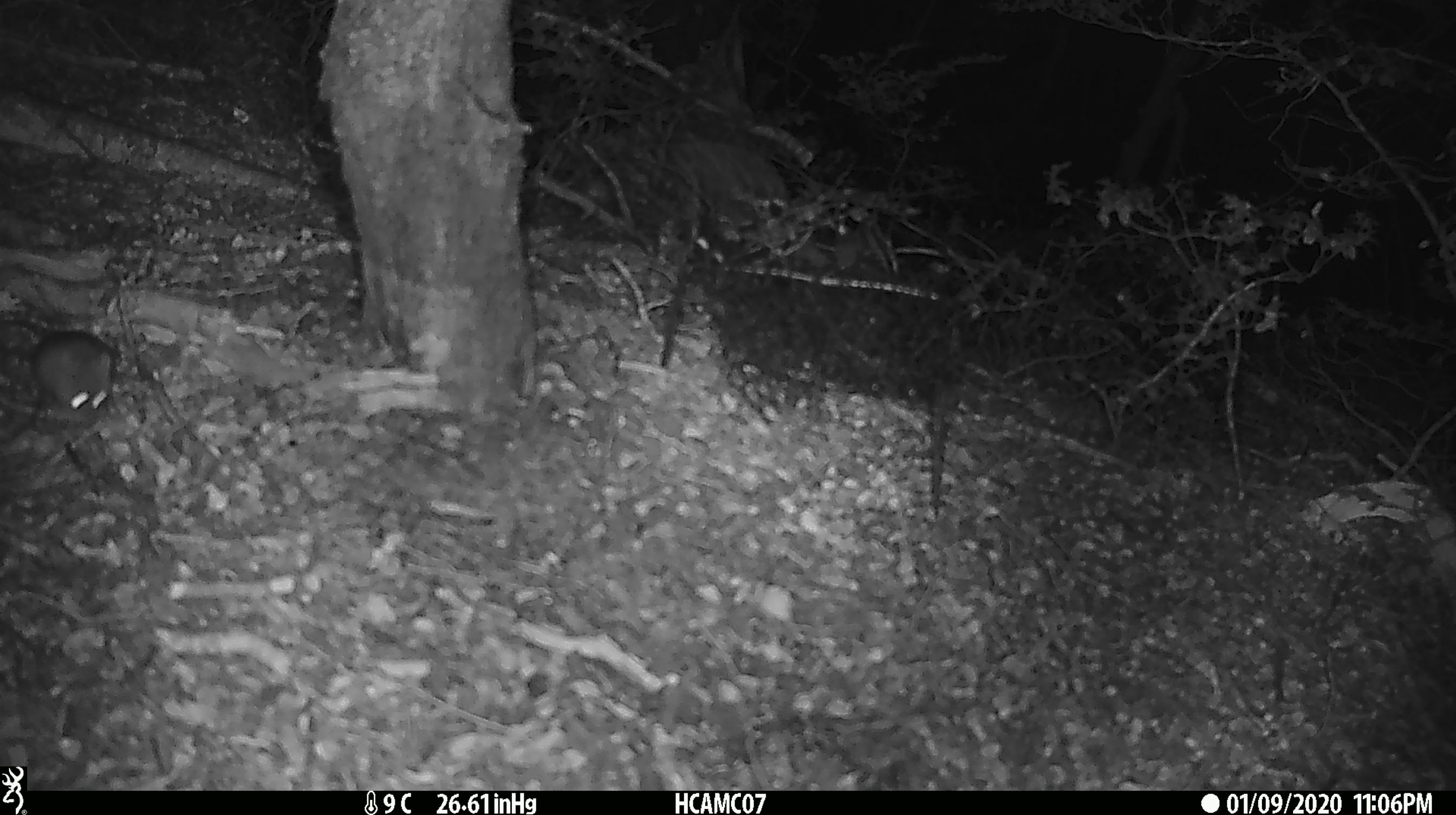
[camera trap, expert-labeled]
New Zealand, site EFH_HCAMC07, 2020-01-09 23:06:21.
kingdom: Animalia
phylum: Chordata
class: Mammalia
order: Rodentia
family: Muridae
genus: Mus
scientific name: Mus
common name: mouse